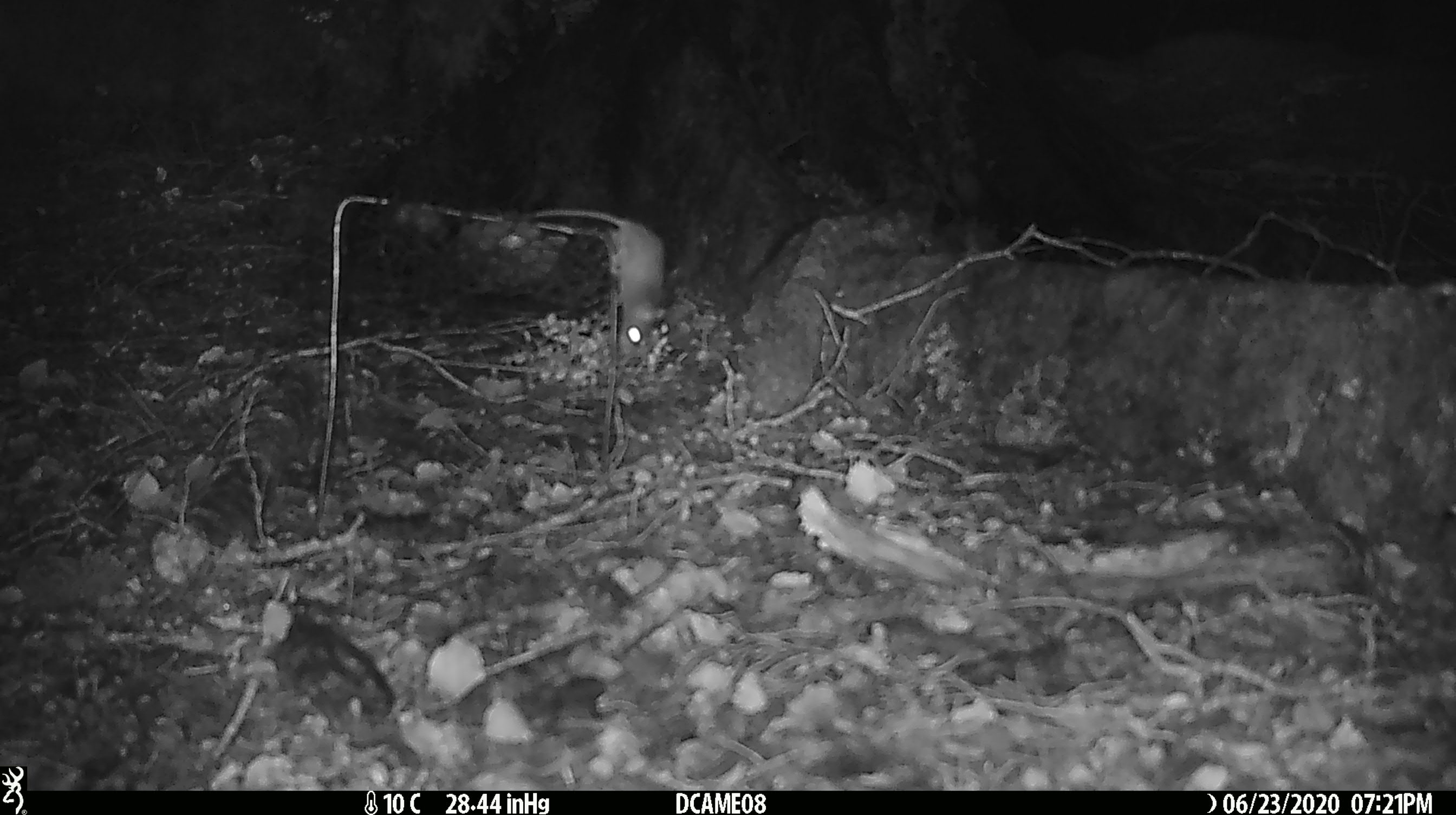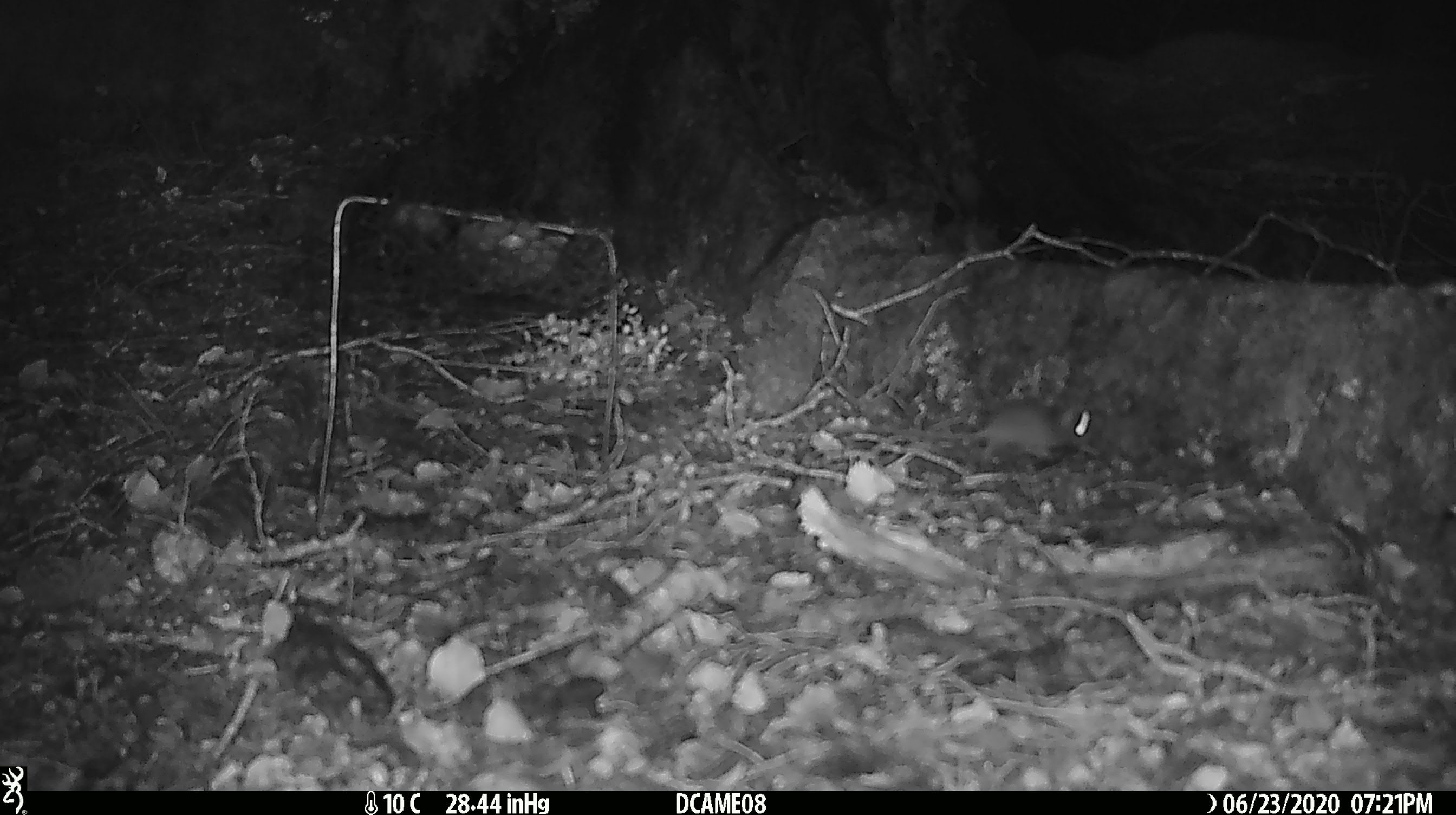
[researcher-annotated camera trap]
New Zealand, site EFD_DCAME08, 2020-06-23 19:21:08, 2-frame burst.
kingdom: Animalia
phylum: Chordata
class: Mammalia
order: Rodentia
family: Muridae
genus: Mus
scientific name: Mus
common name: mouse